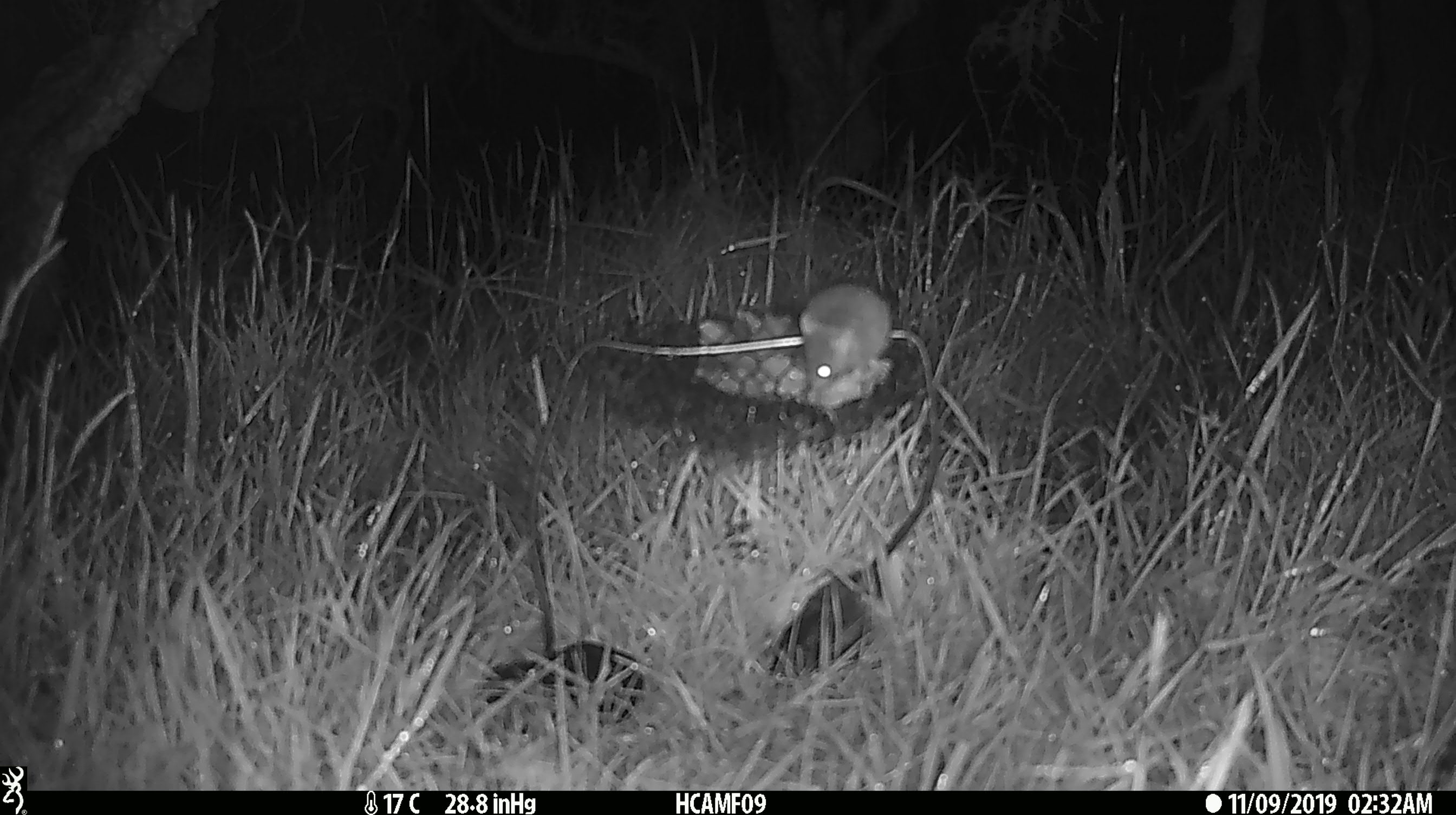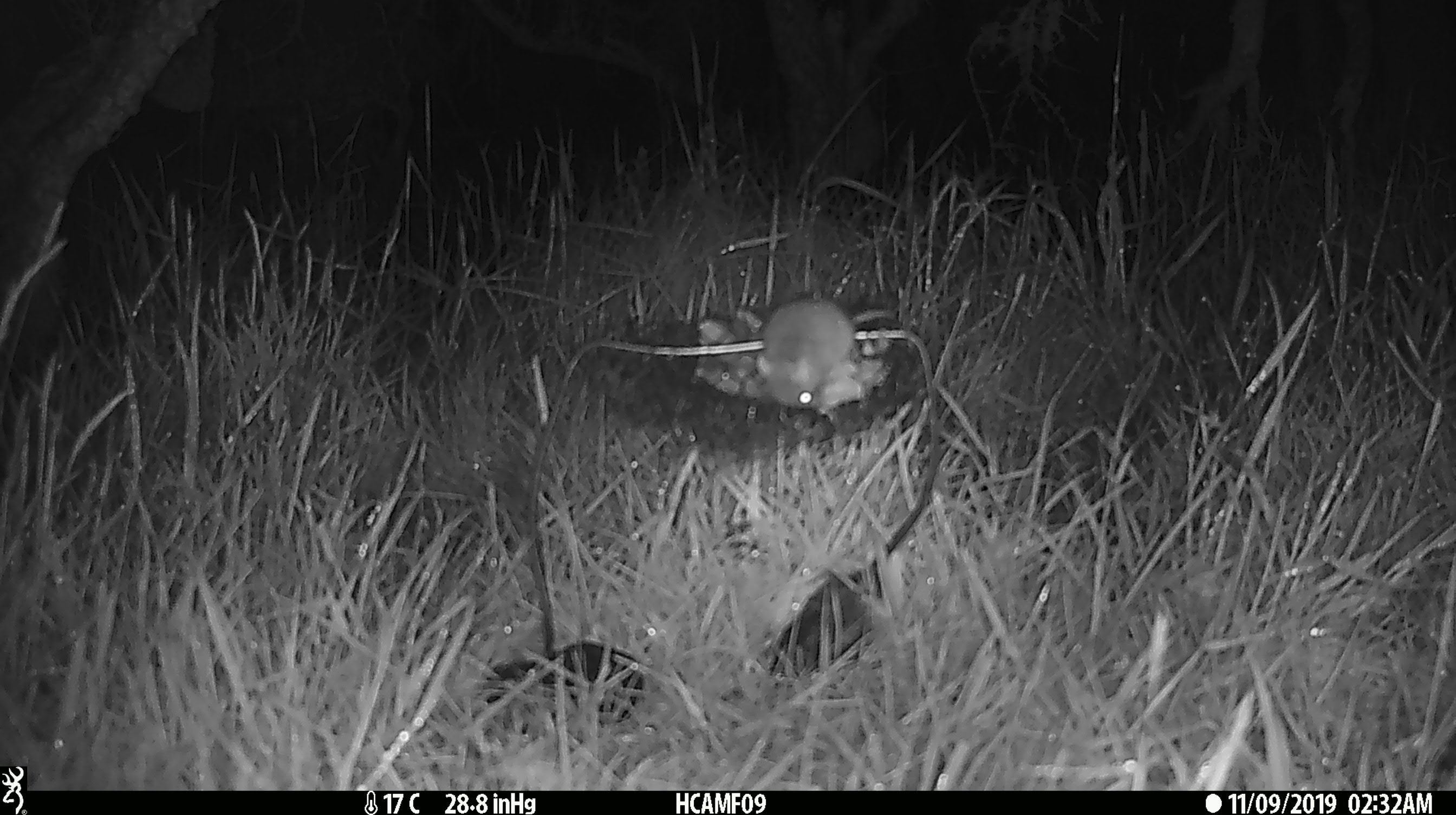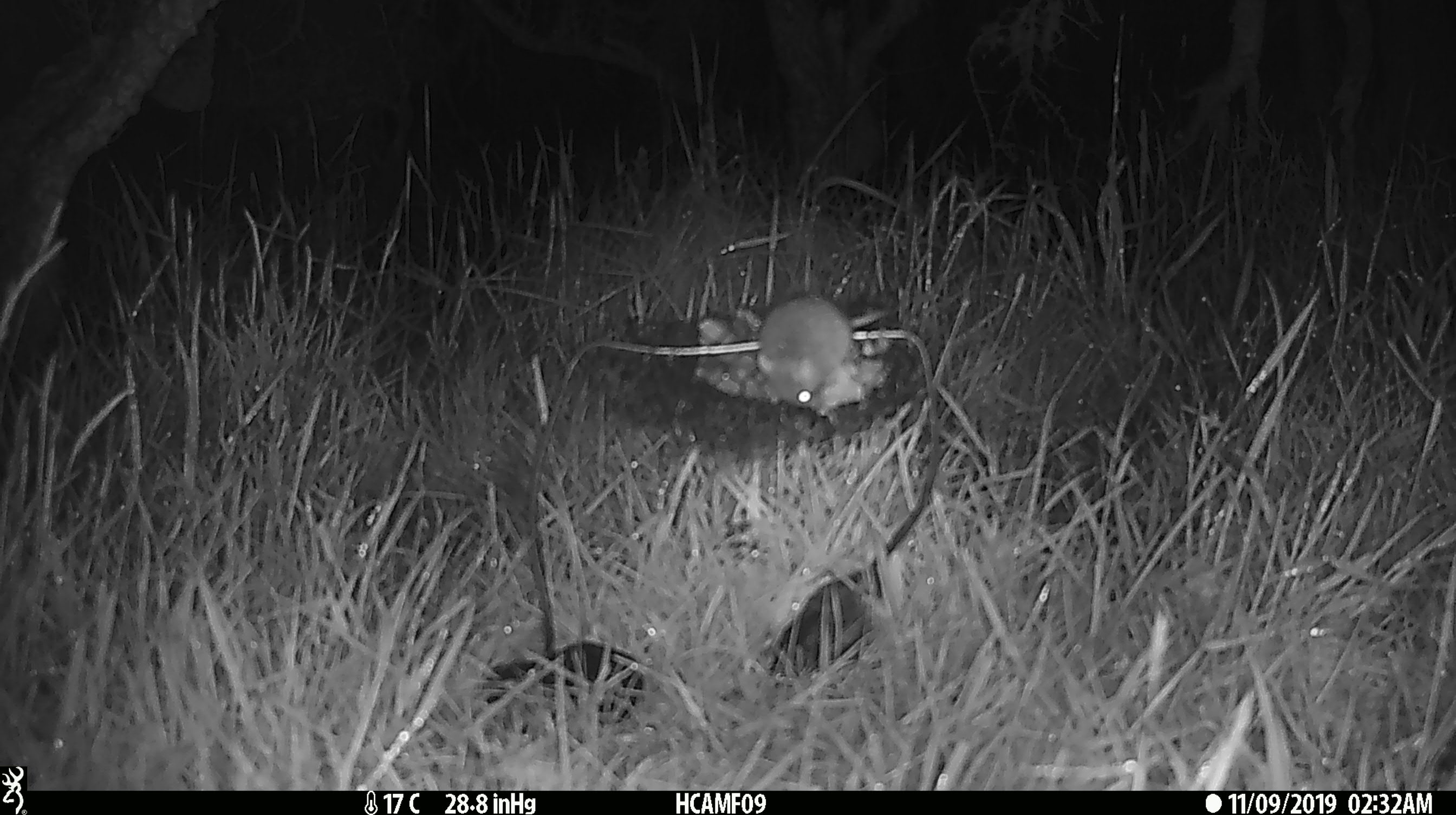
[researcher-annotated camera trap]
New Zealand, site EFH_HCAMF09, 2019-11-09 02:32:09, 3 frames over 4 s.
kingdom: Animalia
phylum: Chordata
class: Mammalia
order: Rodentia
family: Muridae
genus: Mus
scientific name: Mus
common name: mouse